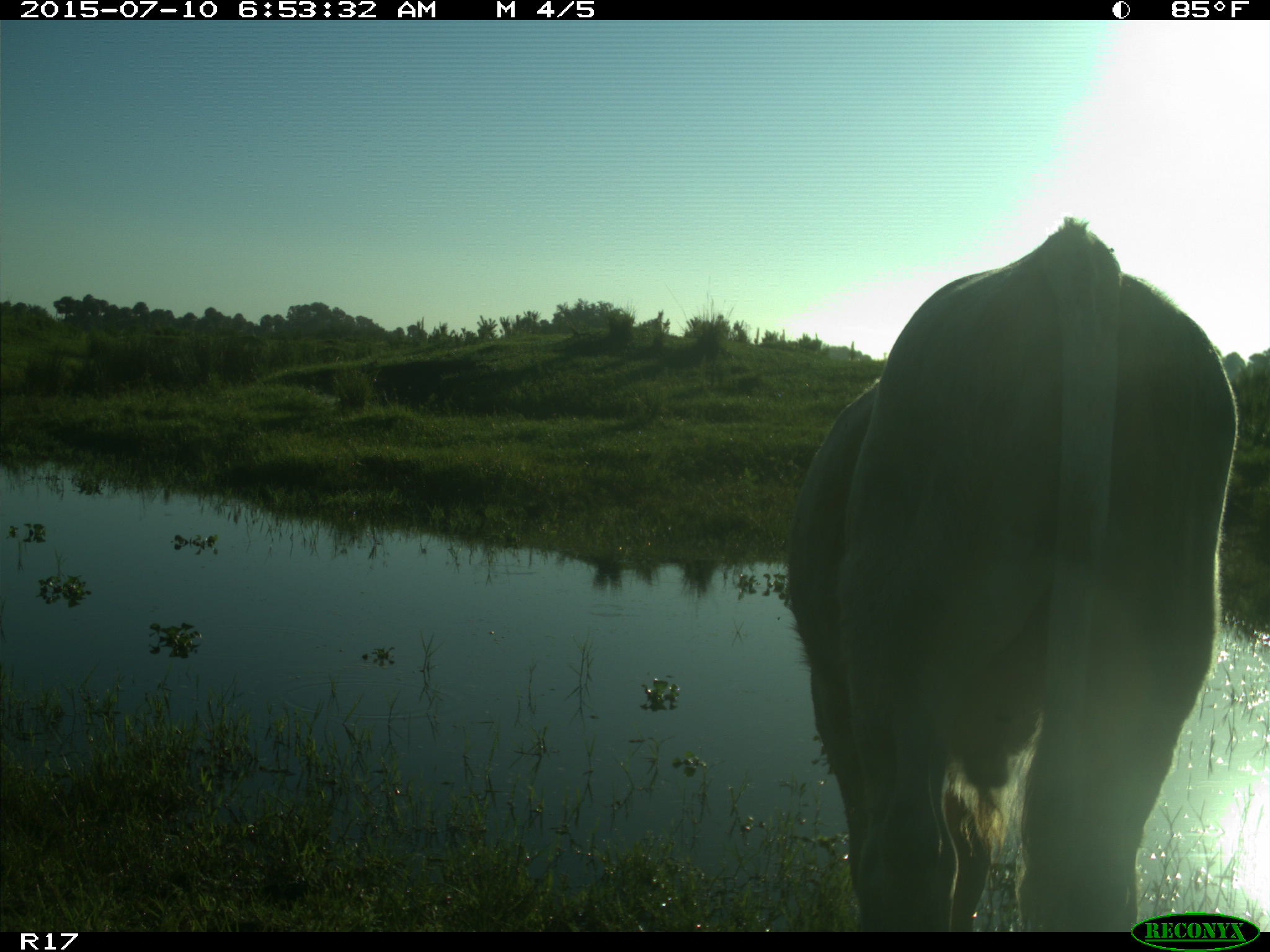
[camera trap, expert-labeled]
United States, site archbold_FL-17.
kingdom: Animalia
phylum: Chordata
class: Mammalia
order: Artiodactyla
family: Bovidae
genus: Bos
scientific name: Bos taurus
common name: domestic cow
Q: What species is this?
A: Bos taurus (domestic cow).